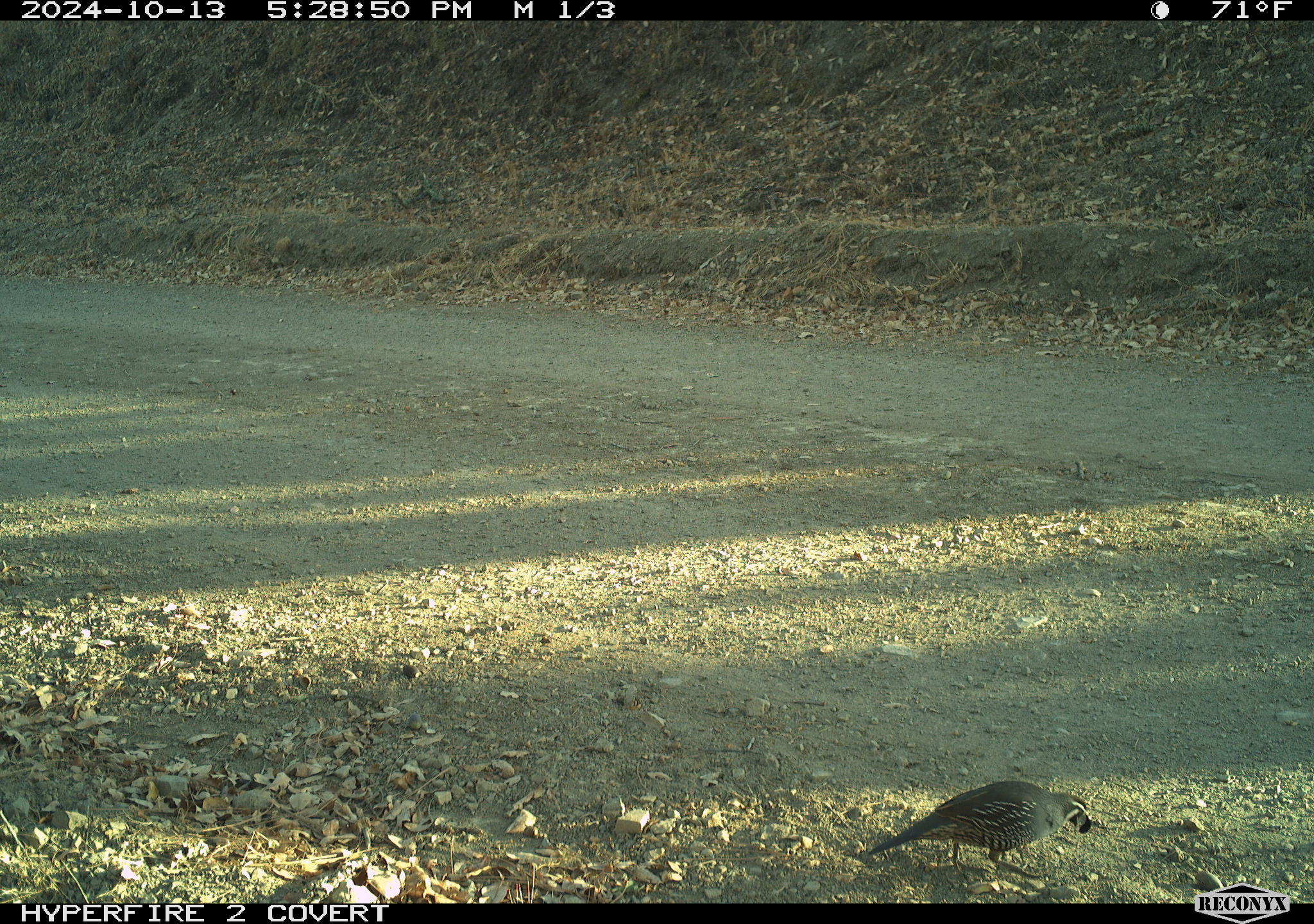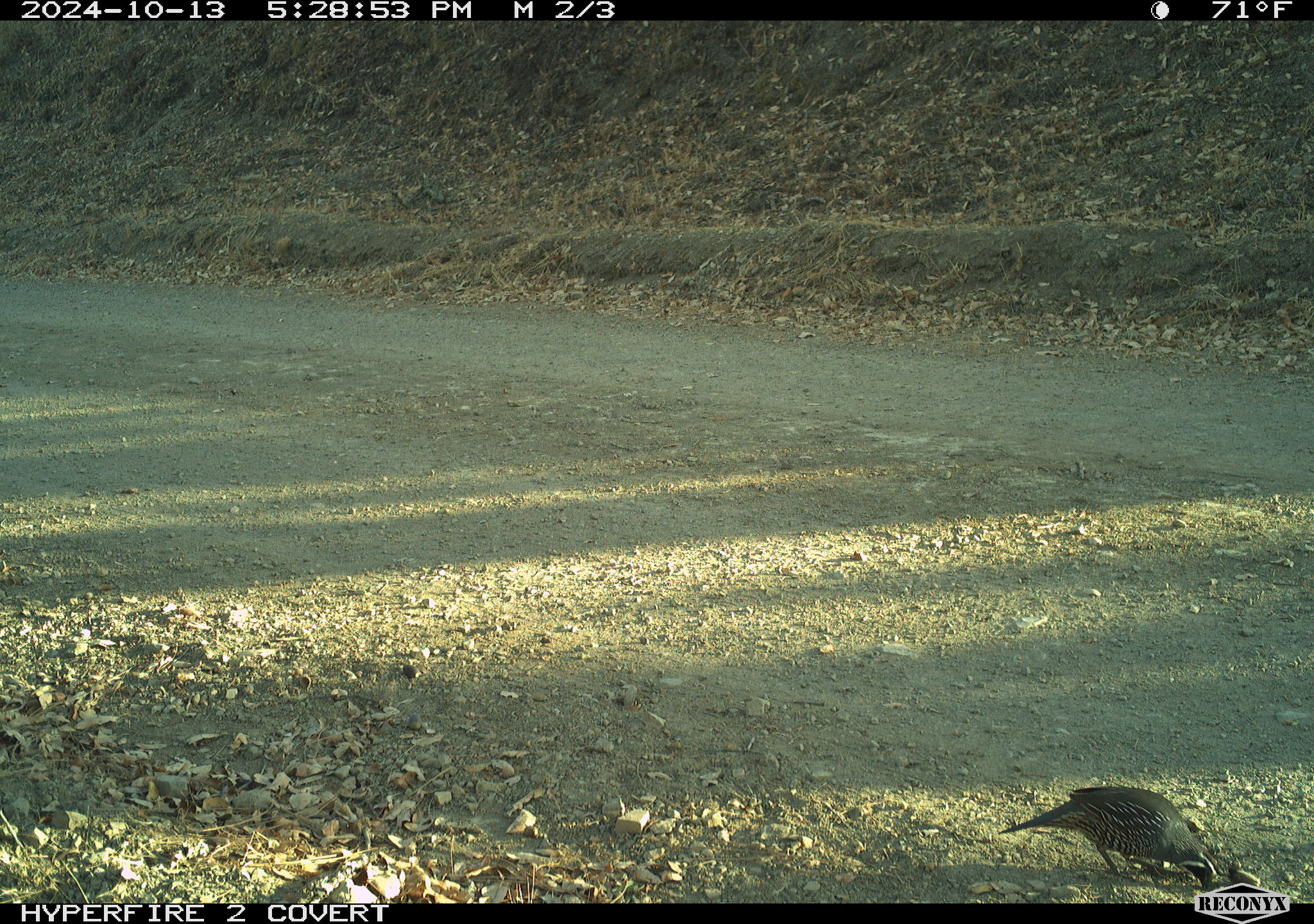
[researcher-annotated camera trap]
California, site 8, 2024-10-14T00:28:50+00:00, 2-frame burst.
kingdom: Animalia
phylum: Chordata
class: Aves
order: Galliformes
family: Odontophoridae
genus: Callipepla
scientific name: Callipepla californica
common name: california quail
California quail (Callipepla californica).